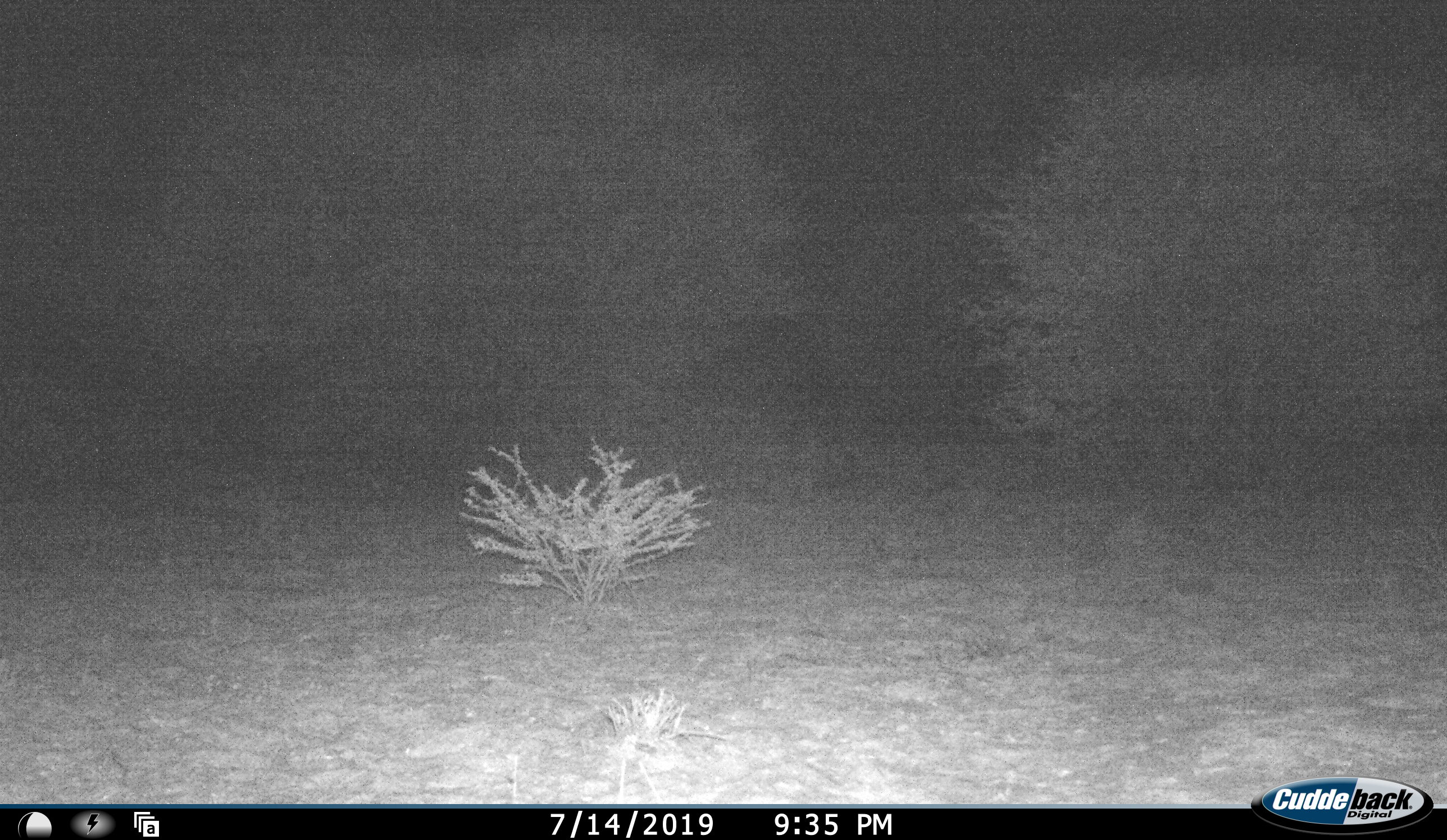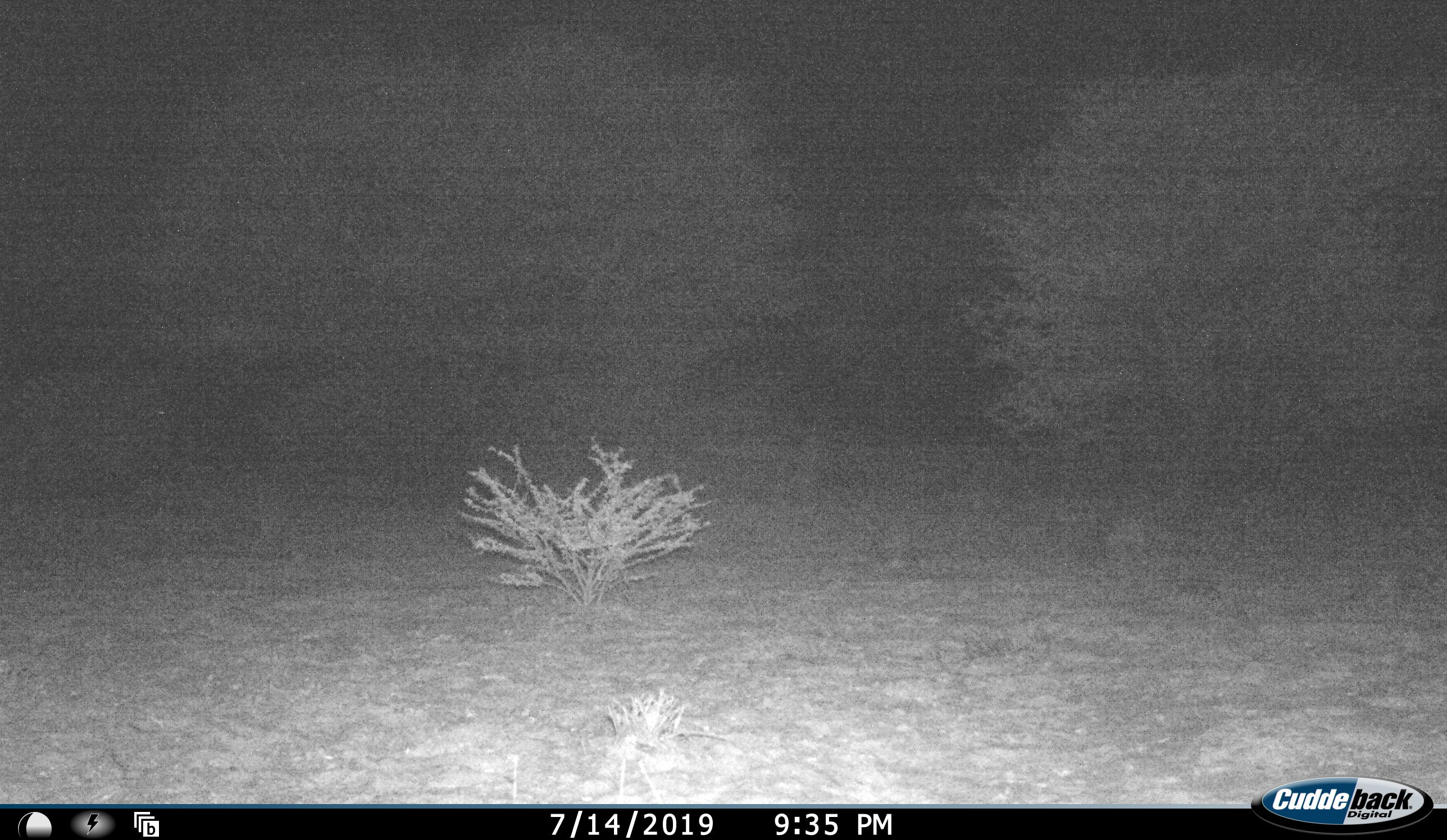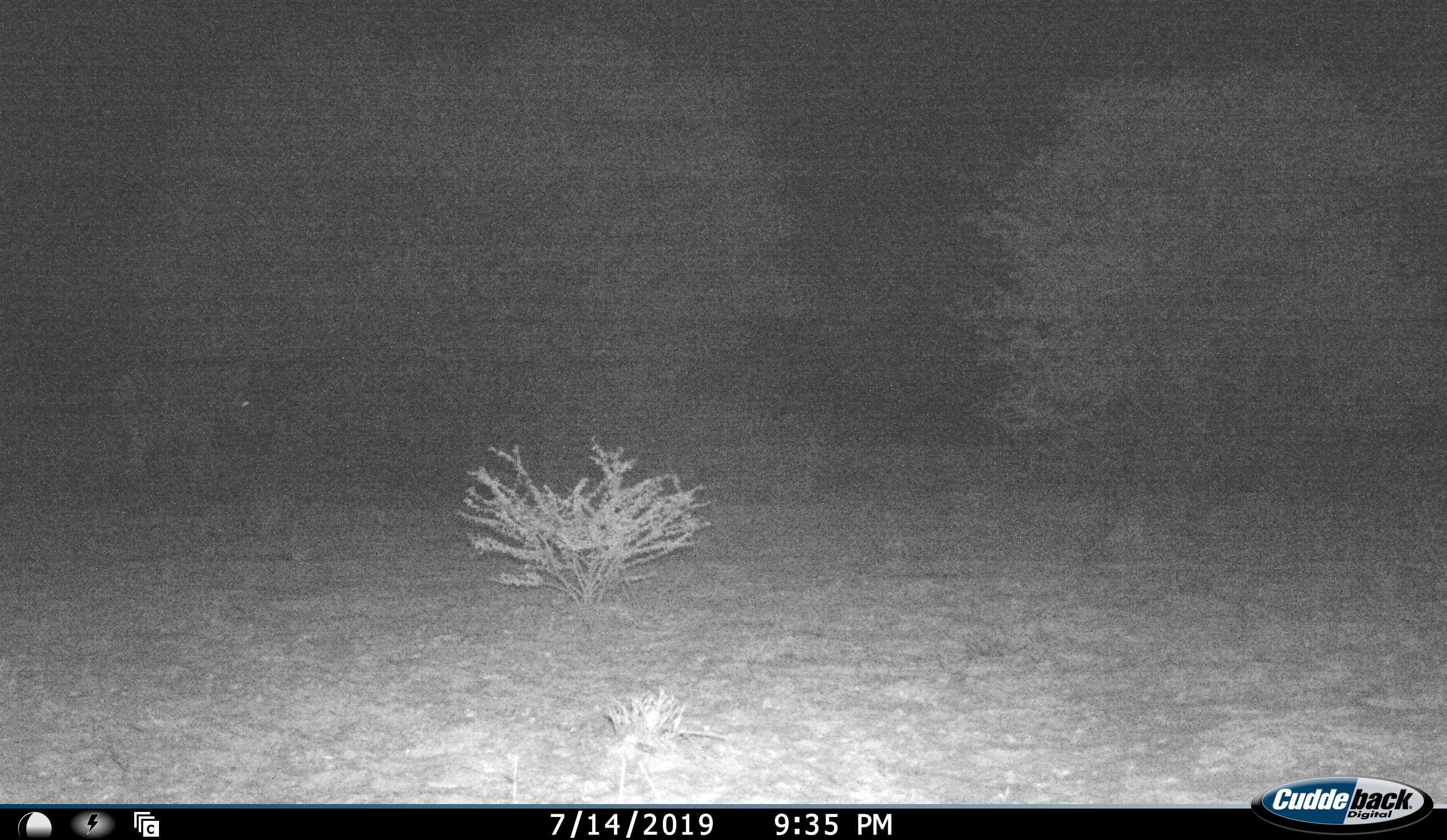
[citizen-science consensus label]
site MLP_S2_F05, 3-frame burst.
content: unidentified animal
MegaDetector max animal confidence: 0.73